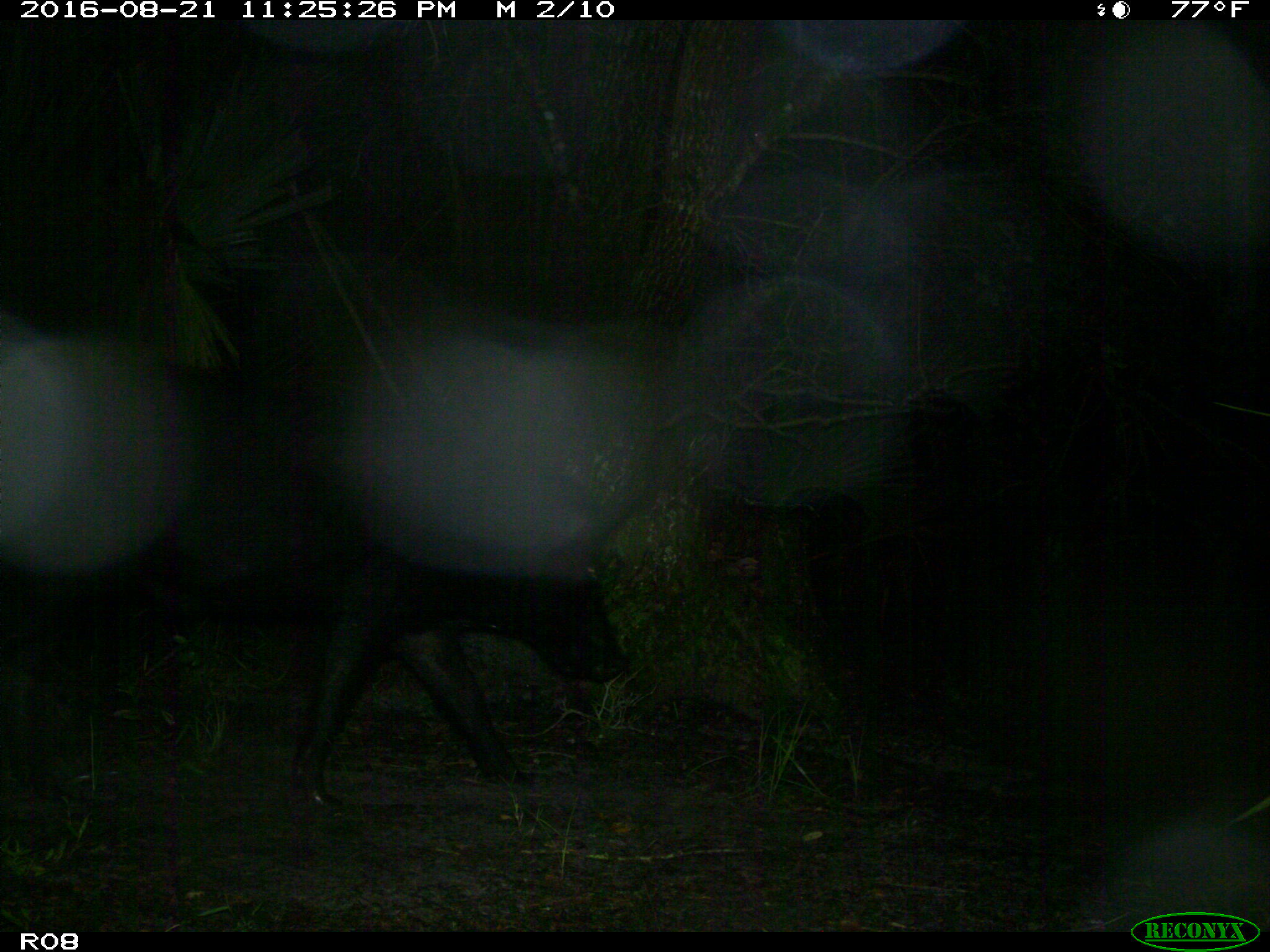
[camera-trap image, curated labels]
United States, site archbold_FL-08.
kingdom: Animalia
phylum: Chordata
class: Mammalia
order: Artiodactyla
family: Suidae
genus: Sus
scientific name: Sus scrofa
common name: wild boar